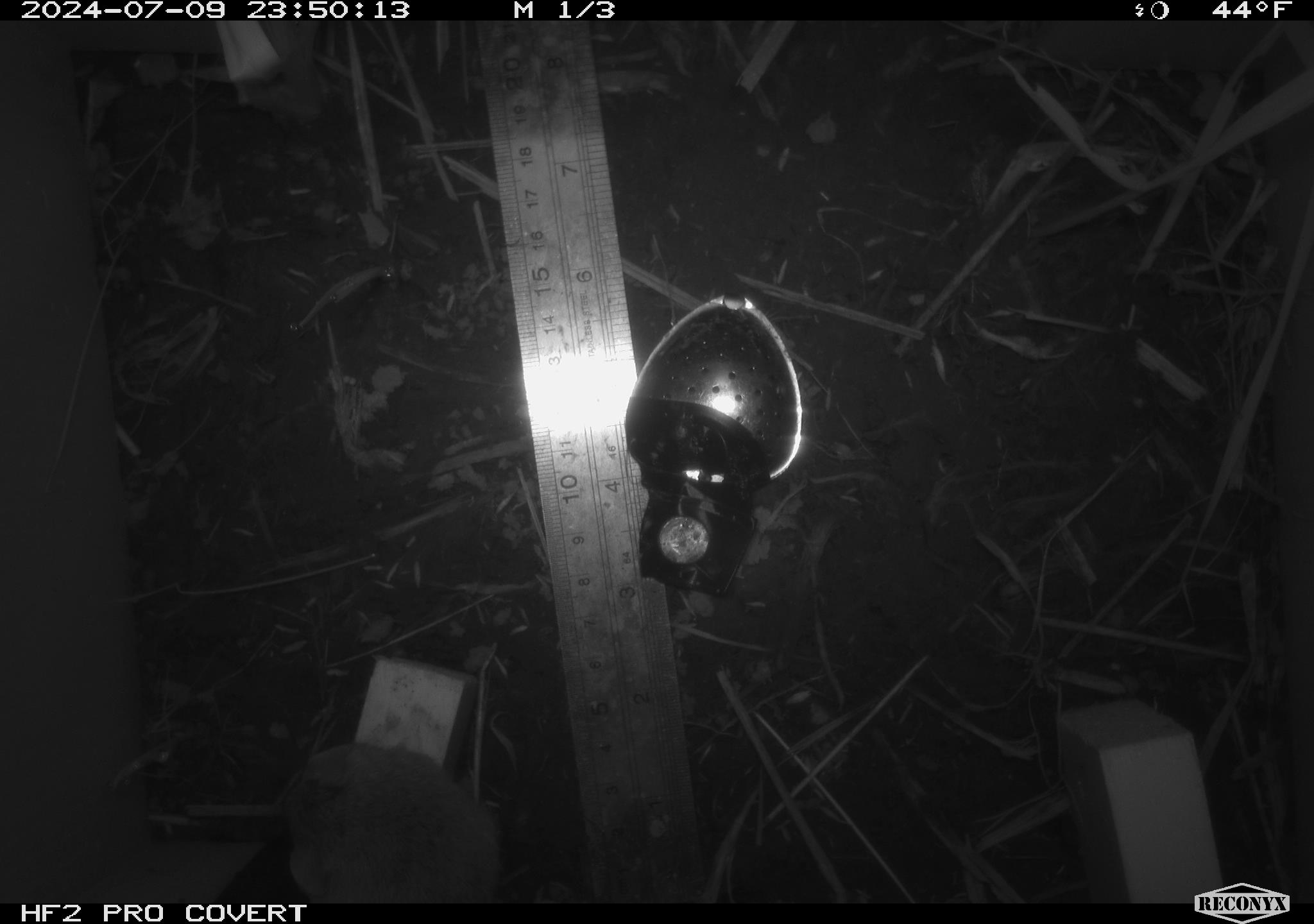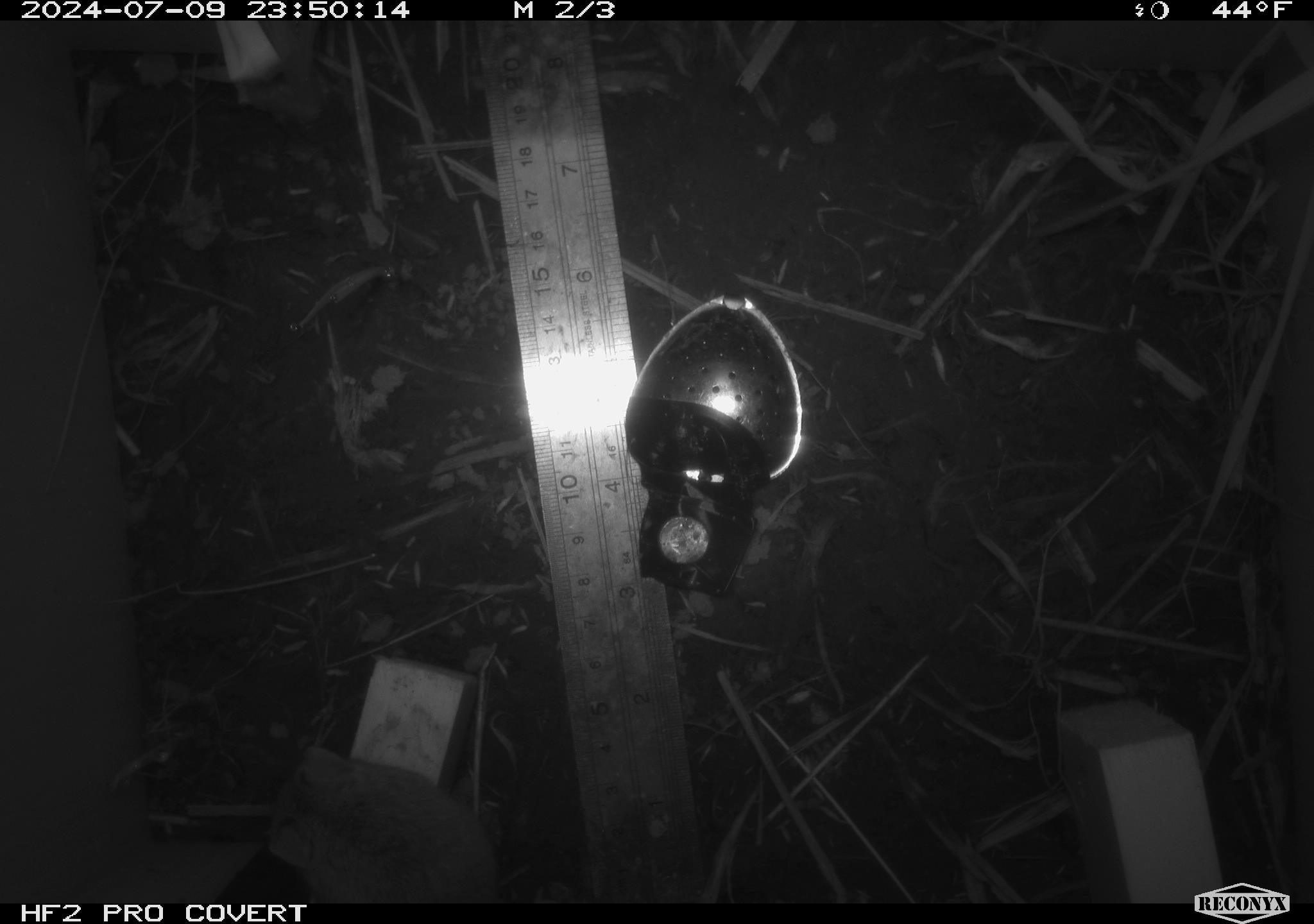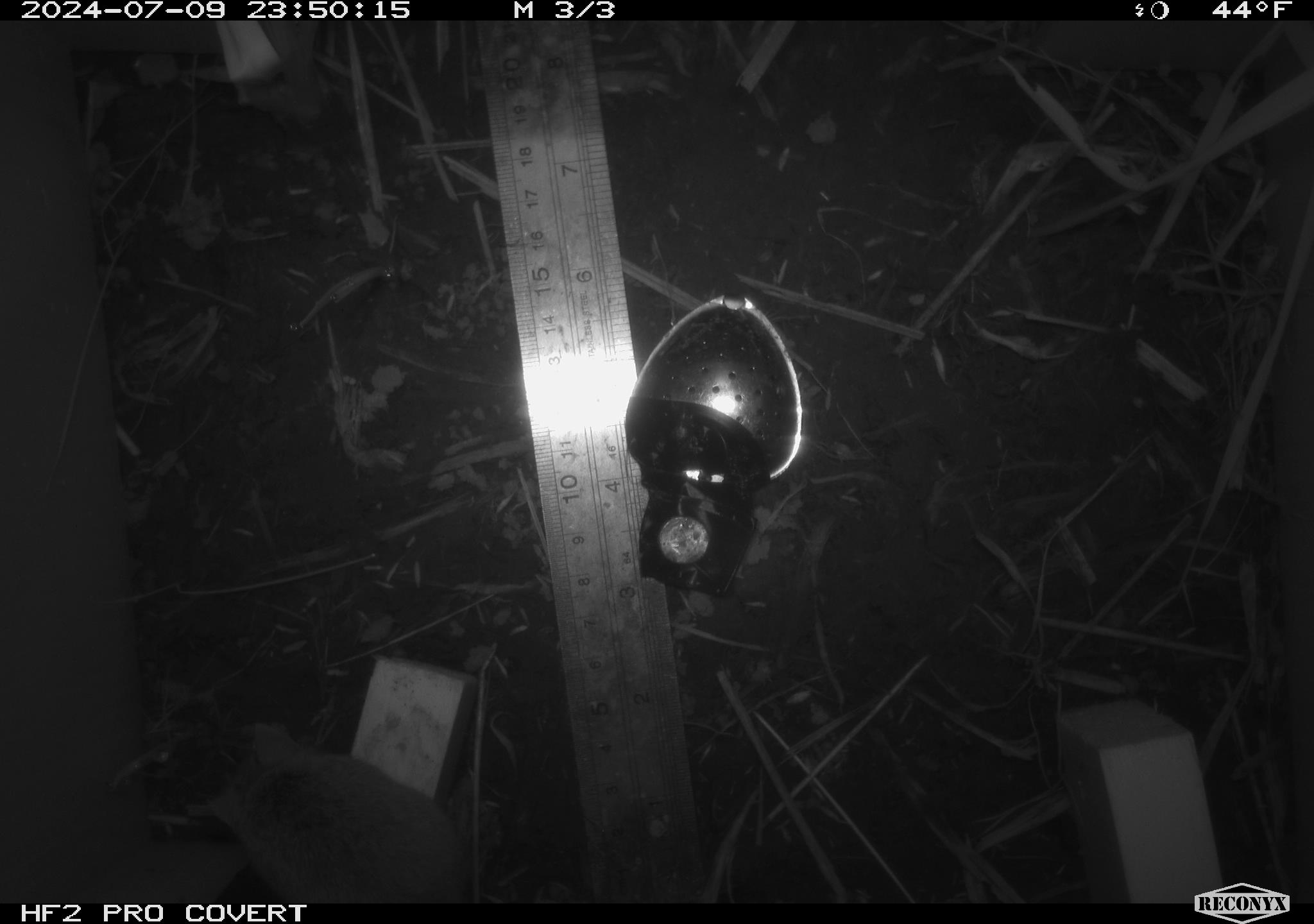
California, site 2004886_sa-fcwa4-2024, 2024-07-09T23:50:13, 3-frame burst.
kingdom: Animalia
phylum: Chordata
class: Mammalia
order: Rodentia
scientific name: Rodentia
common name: rodent